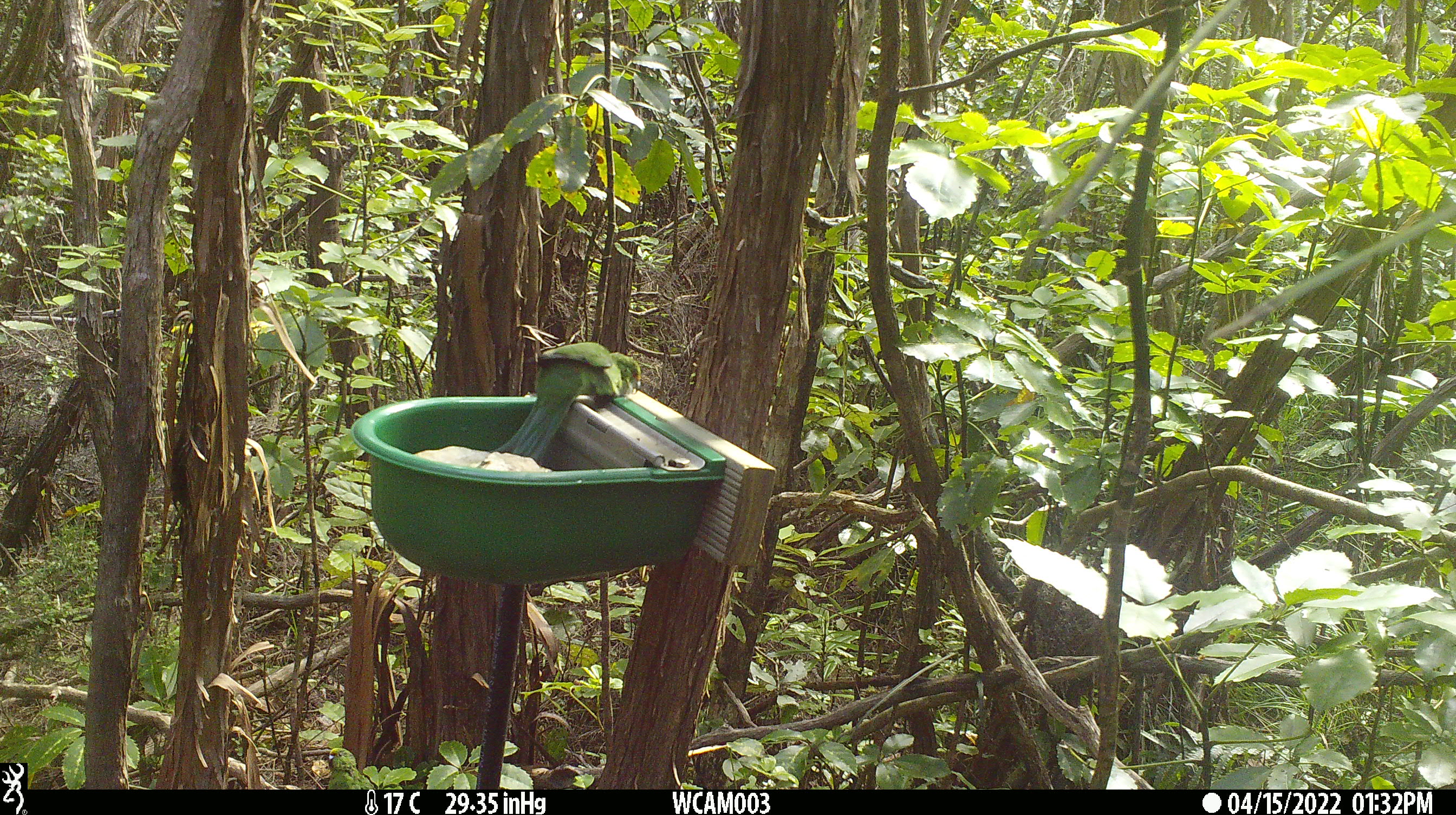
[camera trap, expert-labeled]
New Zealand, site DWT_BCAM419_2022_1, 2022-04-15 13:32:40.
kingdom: Animalia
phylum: Chordata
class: Aves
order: Psittaciformes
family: Psittaculidae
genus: Cyanoramphus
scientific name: Cyanoramphus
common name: parakeet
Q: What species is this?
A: Parakeet (Cyanoramphus).